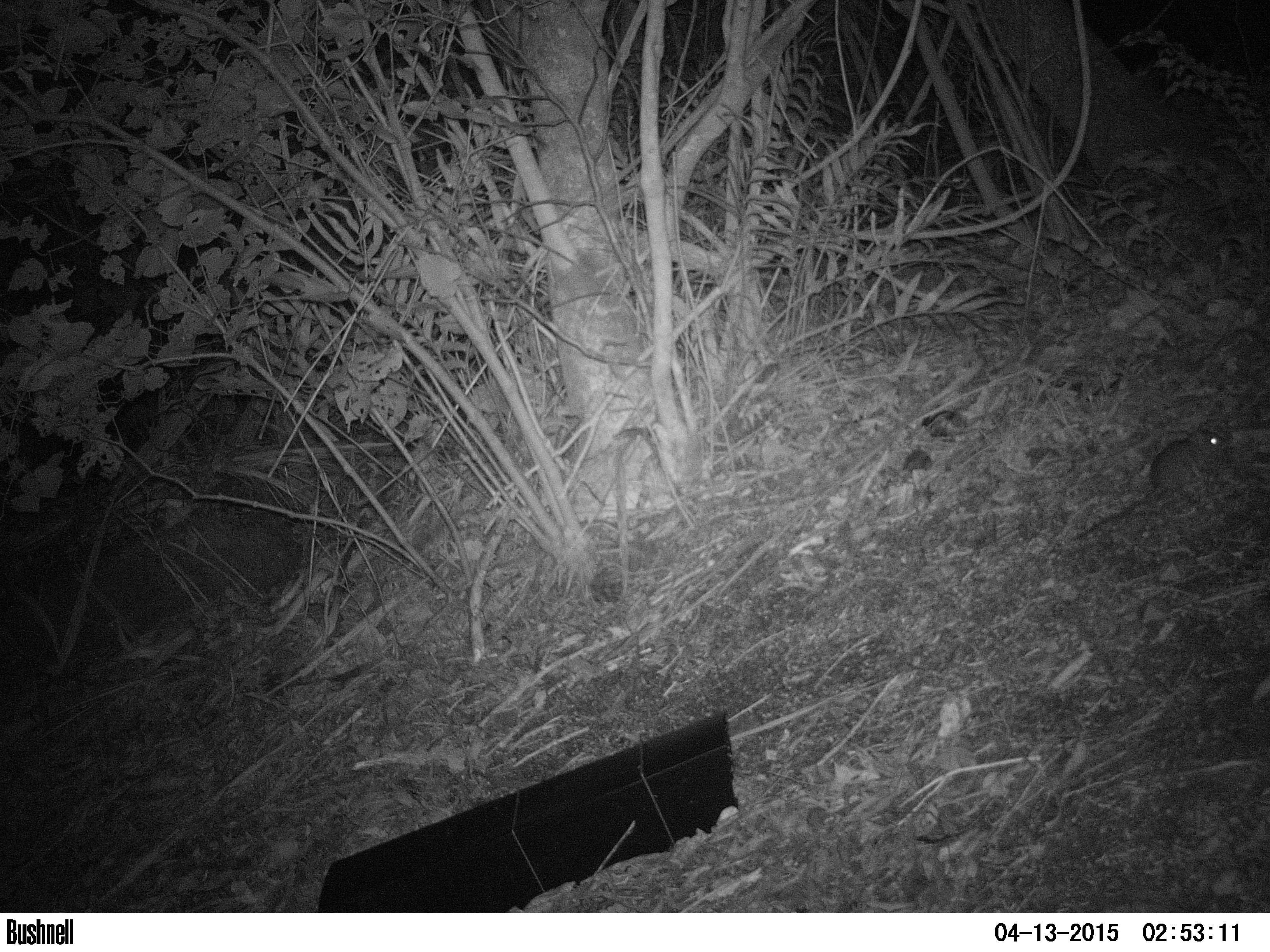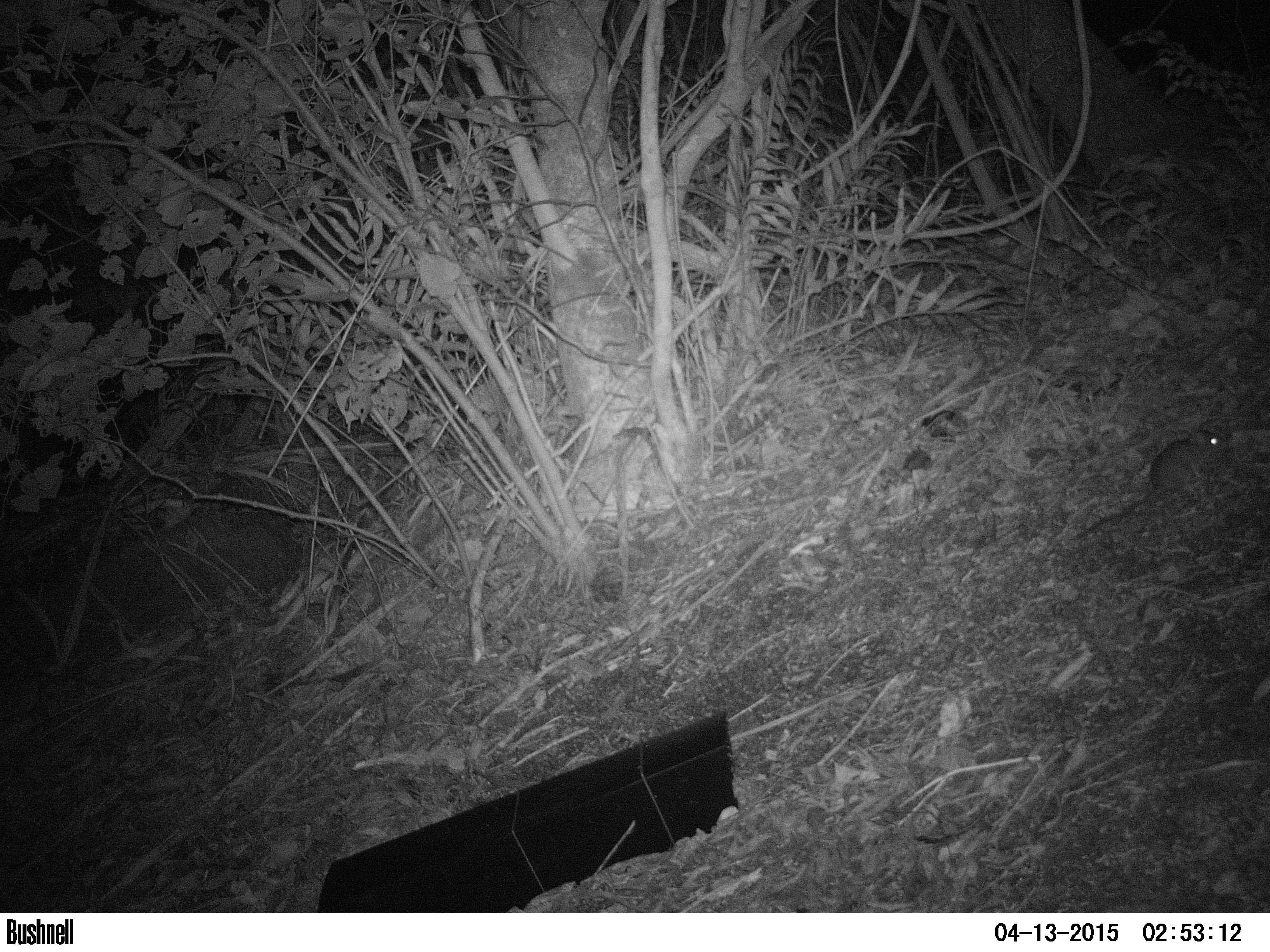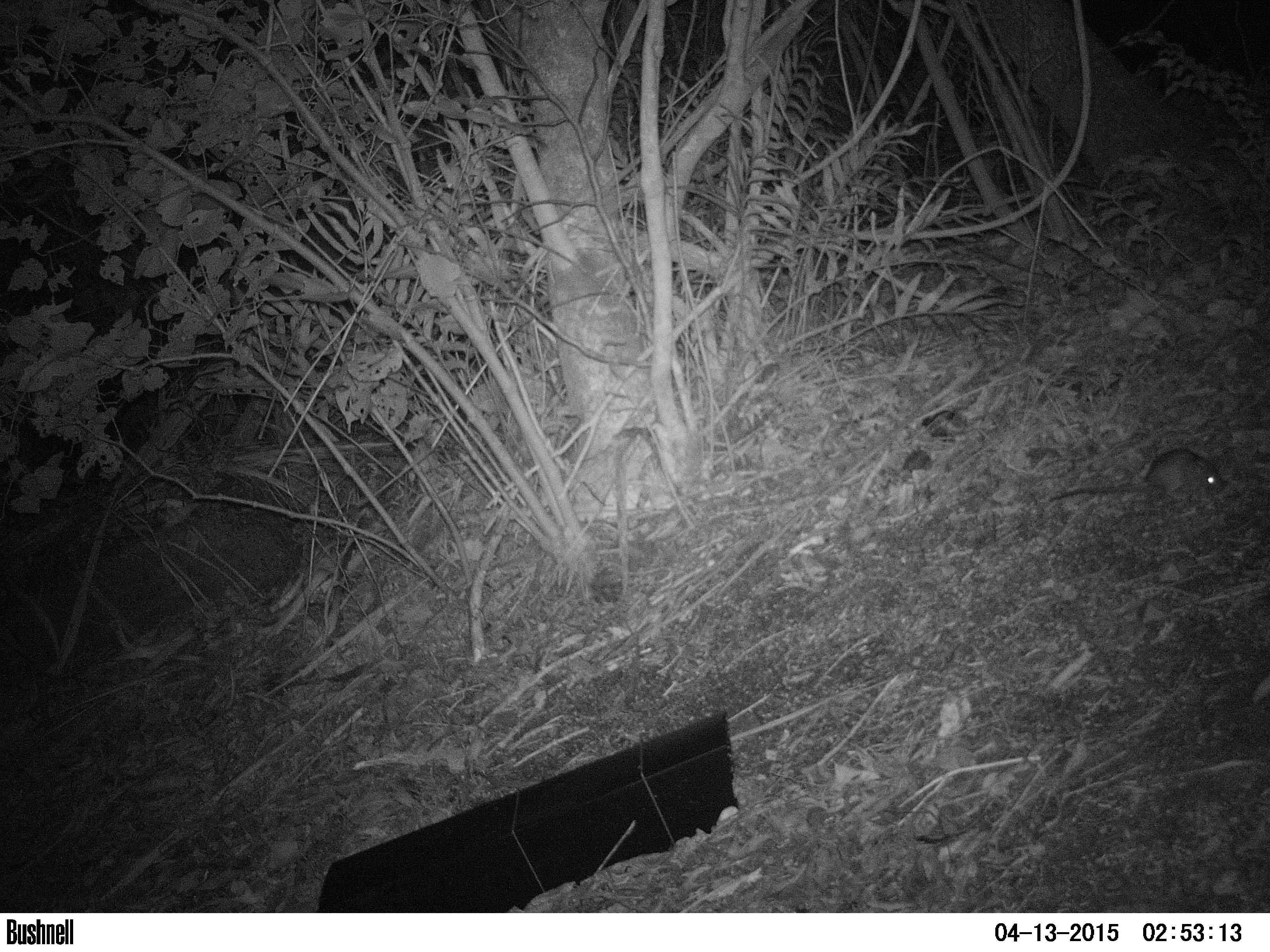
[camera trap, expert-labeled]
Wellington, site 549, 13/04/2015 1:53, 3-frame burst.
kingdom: Animalia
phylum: Chordata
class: Mammalia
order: Rodentia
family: Muridae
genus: Rattus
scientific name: Rattus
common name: rat